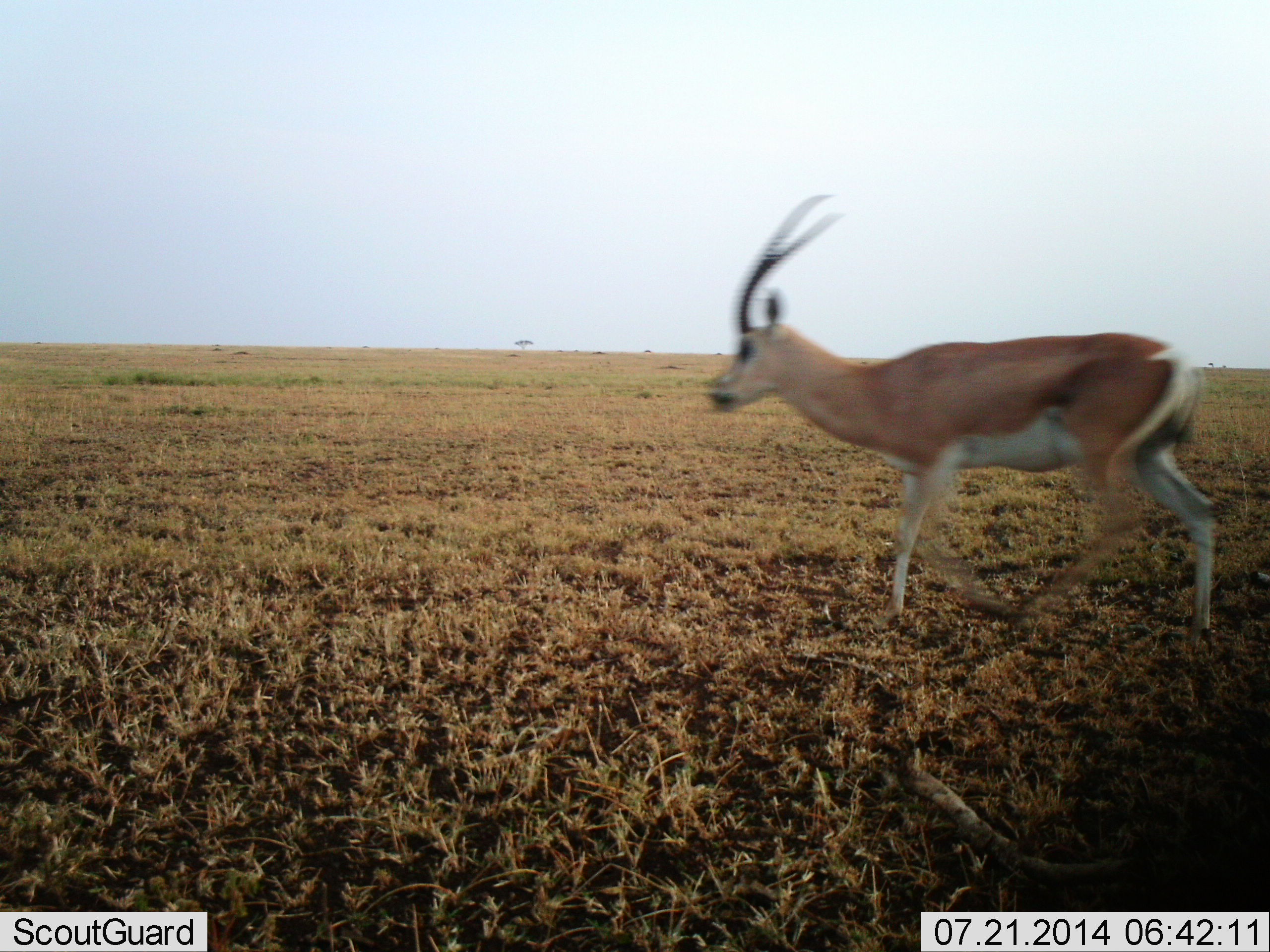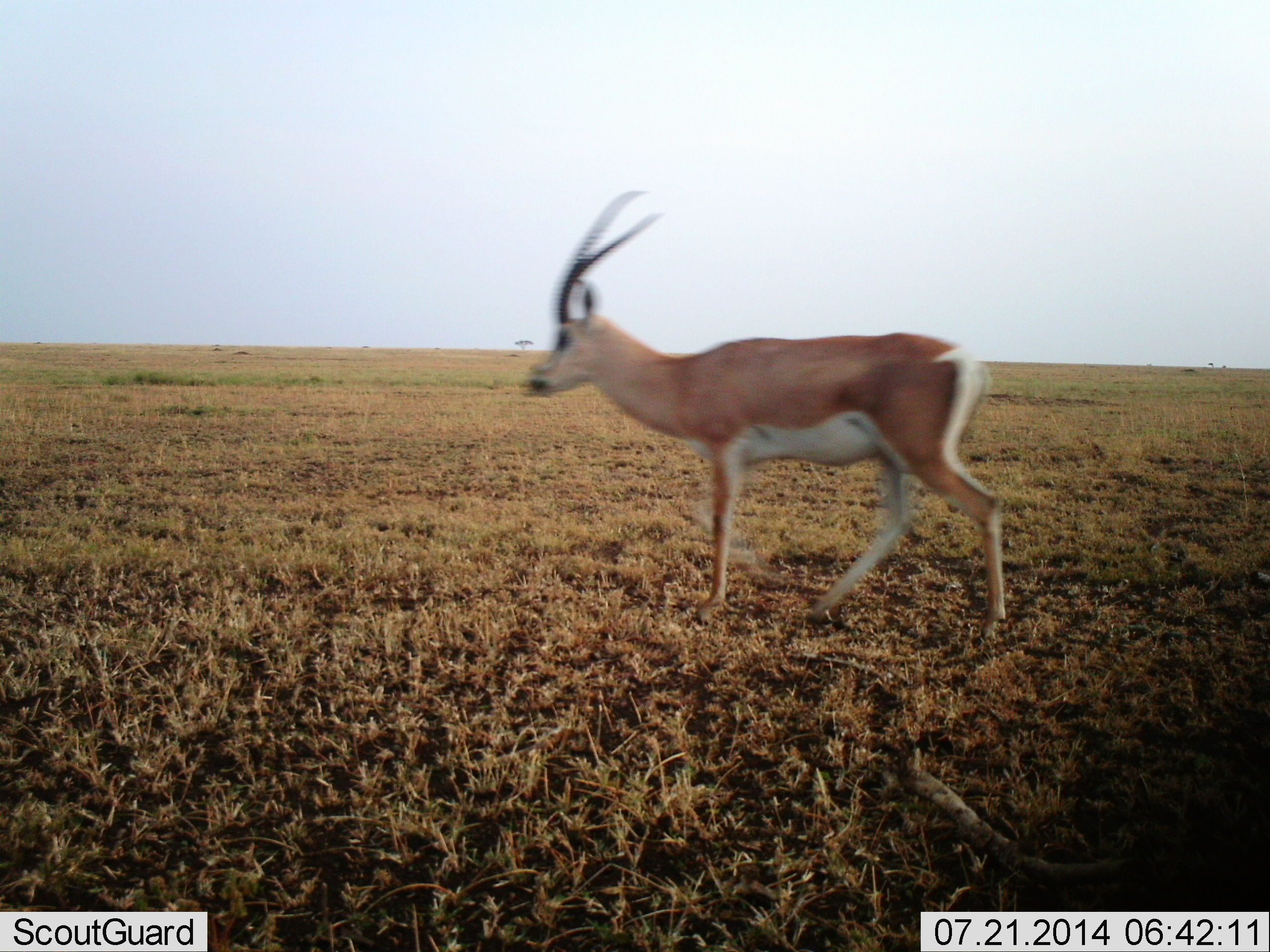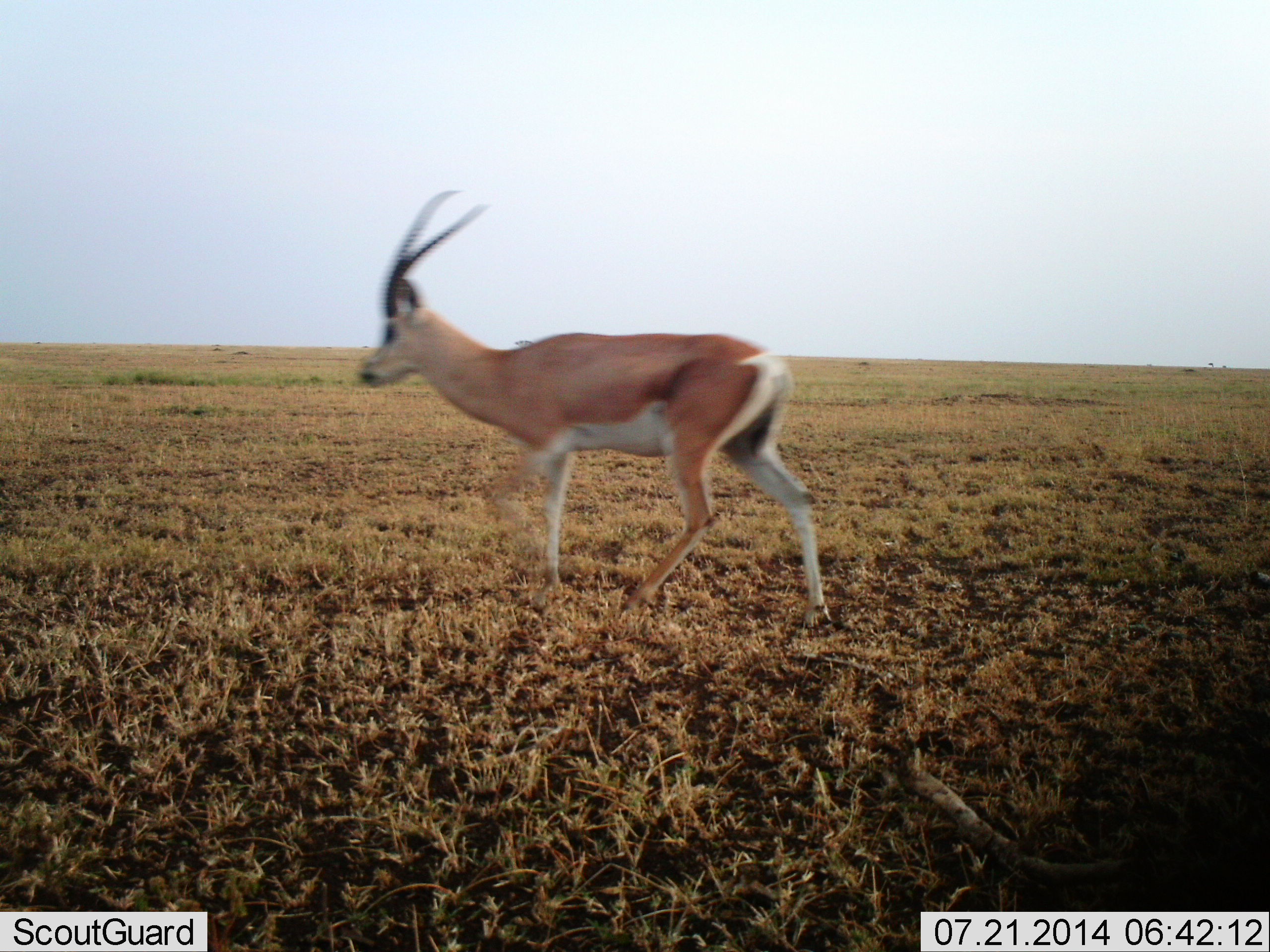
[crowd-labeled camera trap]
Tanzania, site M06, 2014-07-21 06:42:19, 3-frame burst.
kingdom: Animalia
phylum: Chordata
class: Mammalia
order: Artiodactyla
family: Bovidae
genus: Nanger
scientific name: Nanger granti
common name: grant's gazelle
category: gazellegrants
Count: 1.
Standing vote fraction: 10%.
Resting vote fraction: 0%.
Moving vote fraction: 90%.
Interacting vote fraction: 0%.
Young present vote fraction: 0%.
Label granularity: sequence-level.